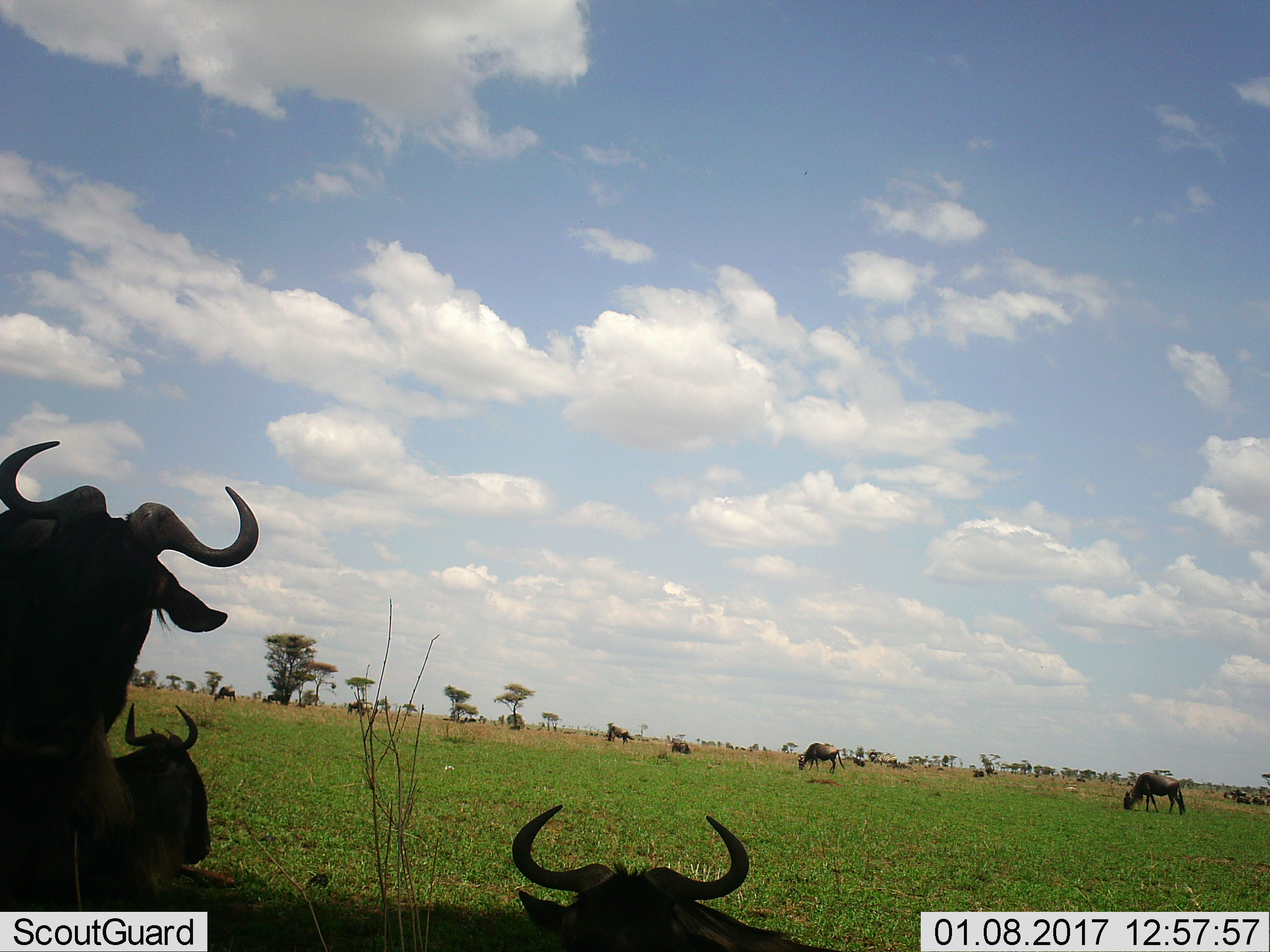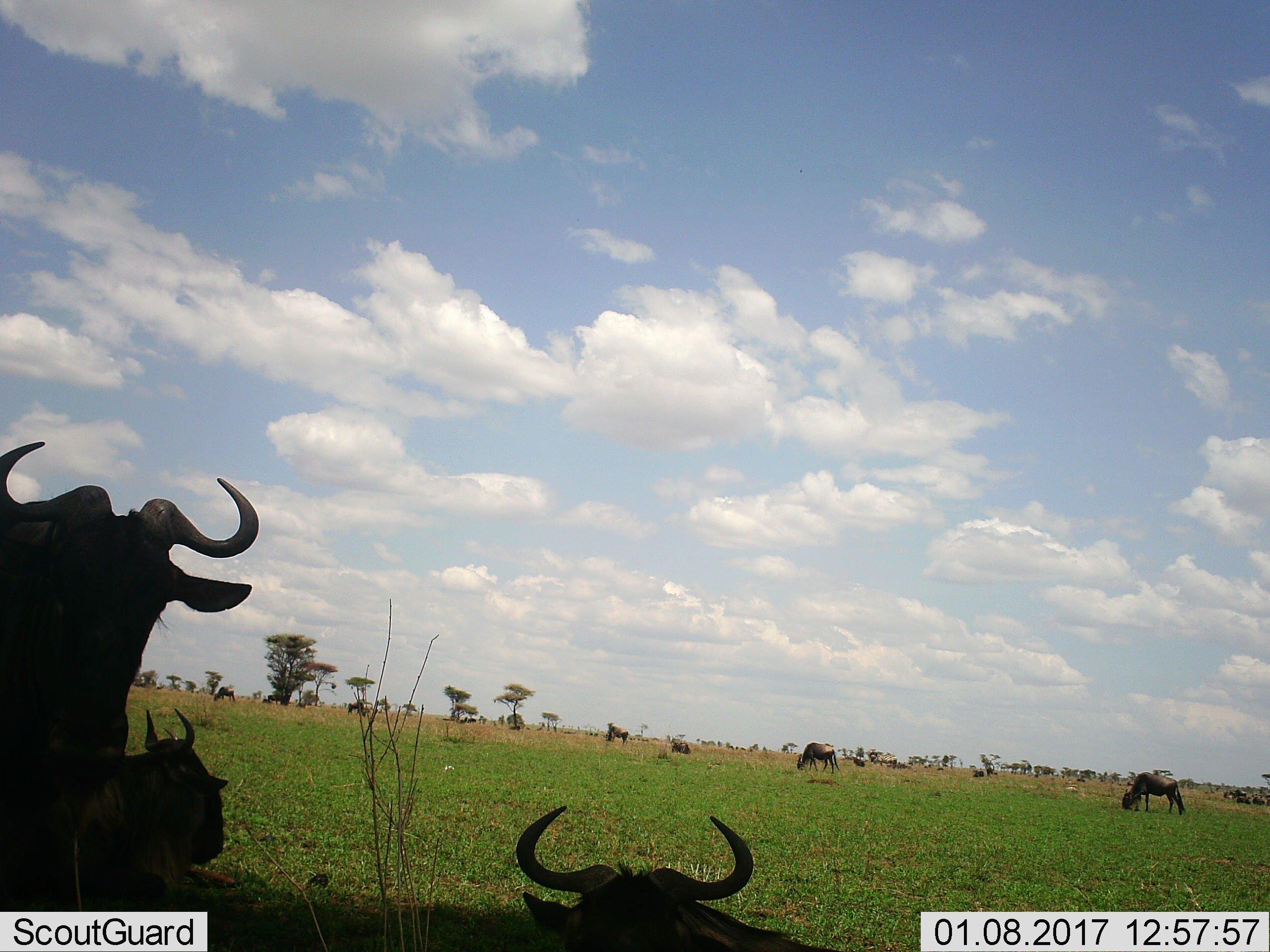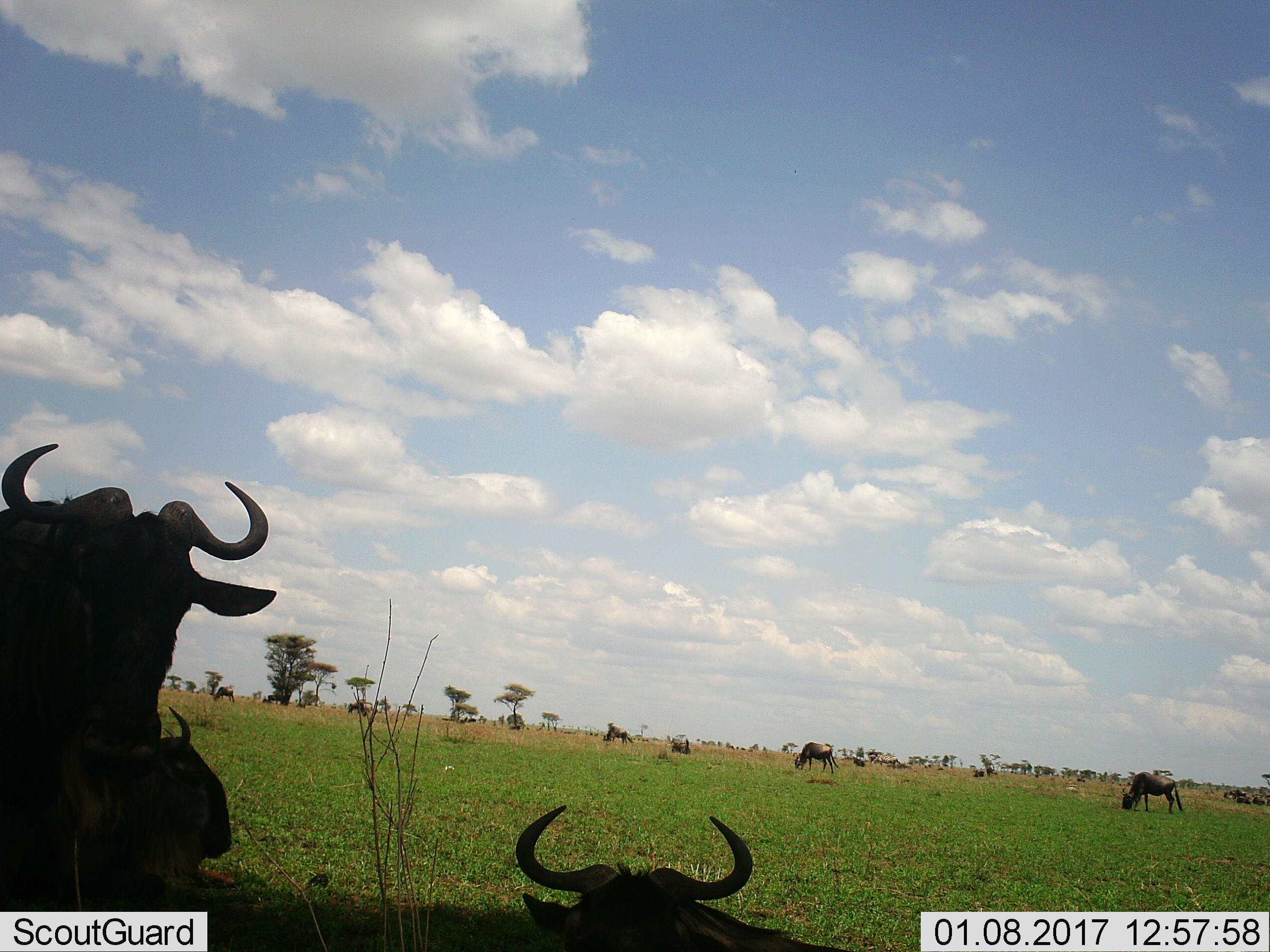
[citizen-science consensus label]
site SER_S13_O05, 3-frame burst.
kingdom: Animalia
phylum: Chordata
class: Mammalia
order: Artiodactyla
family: Bovidae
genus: Connochaetes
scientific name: Connochaetes taurinus taurinus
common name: blue wildebeest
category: wildebeestblue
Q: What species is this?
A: Wildebeestblue (blue wildebeest) (Connochaetes taurinus taurinus).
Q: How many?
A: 11-50.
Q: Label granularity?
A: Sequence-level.